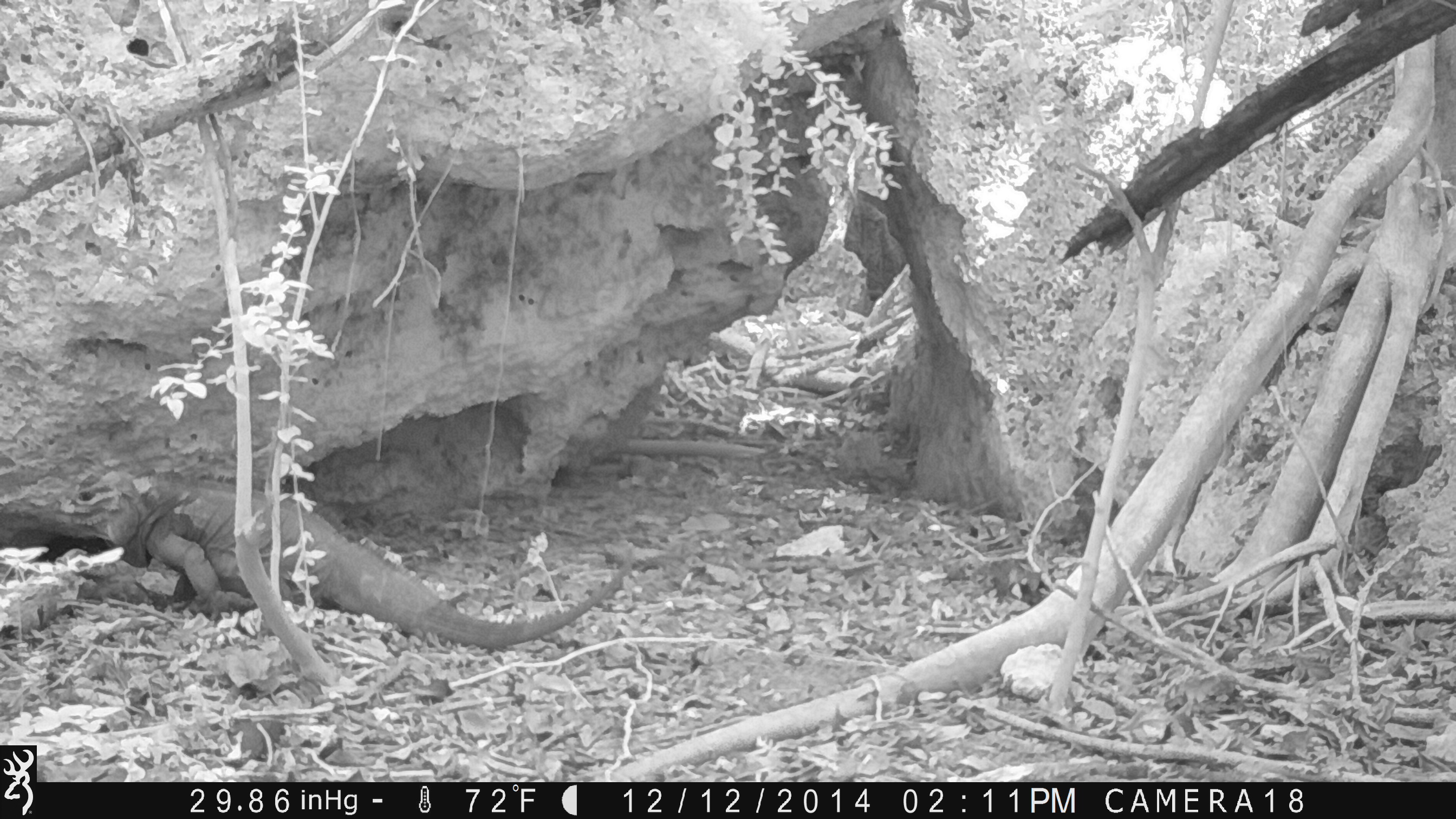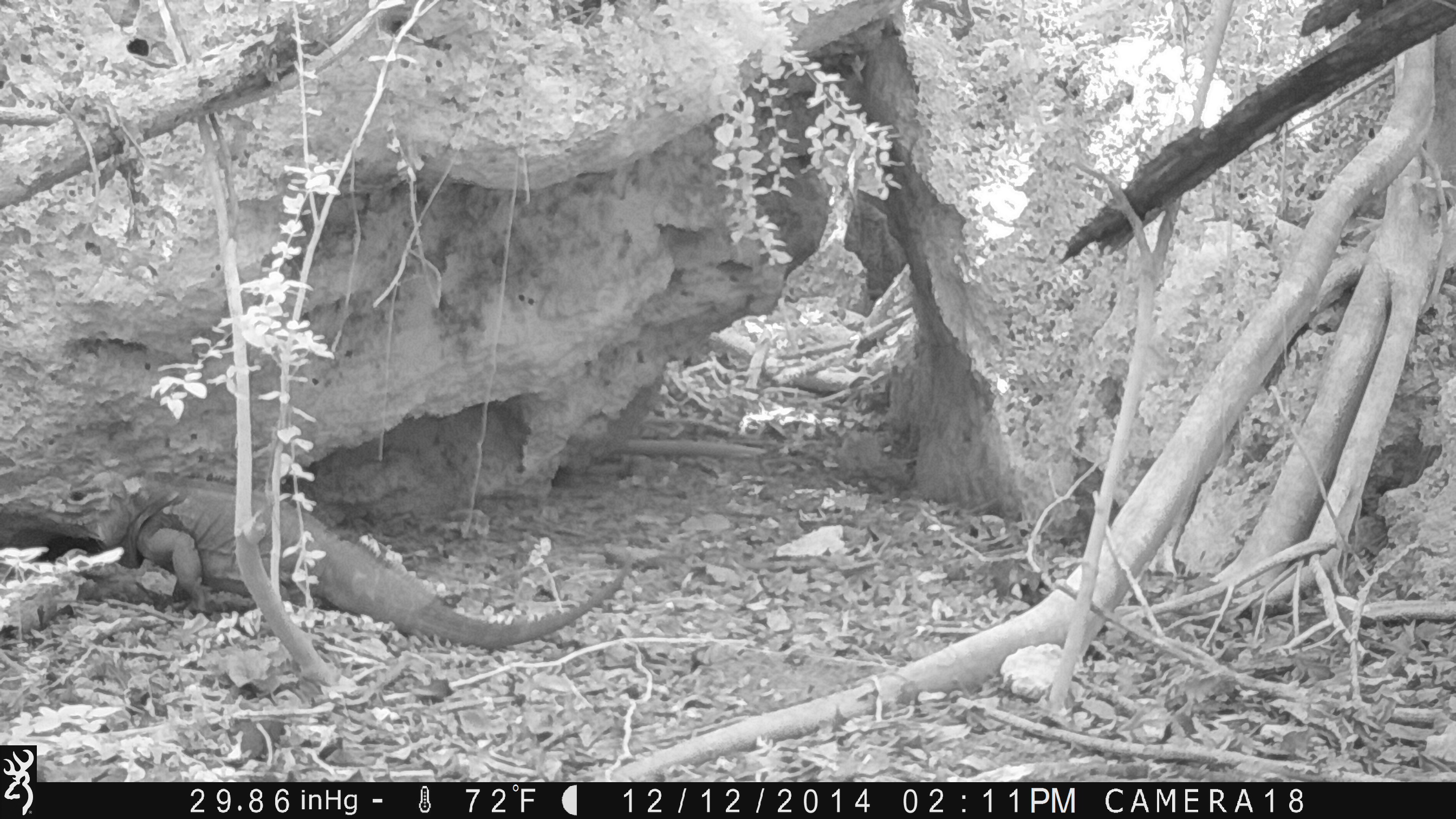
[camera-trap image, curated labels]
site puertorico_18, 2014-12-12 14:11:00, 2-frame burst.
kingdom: Animalia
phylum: Chordata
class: Reptilia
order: Squamata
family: Iguanidae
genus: Iguana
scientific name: Iguana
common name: typical iguanas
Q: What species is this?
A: Iguana (typical iguanas).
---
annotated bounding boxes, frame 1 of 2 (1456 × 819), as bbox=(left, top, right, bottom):
iguana: bbox=(48, 454, 635, 647)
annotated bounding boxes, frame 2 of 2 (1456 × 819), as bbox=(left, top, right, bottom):
iguana: bbox=(42, 470, 633, 652)